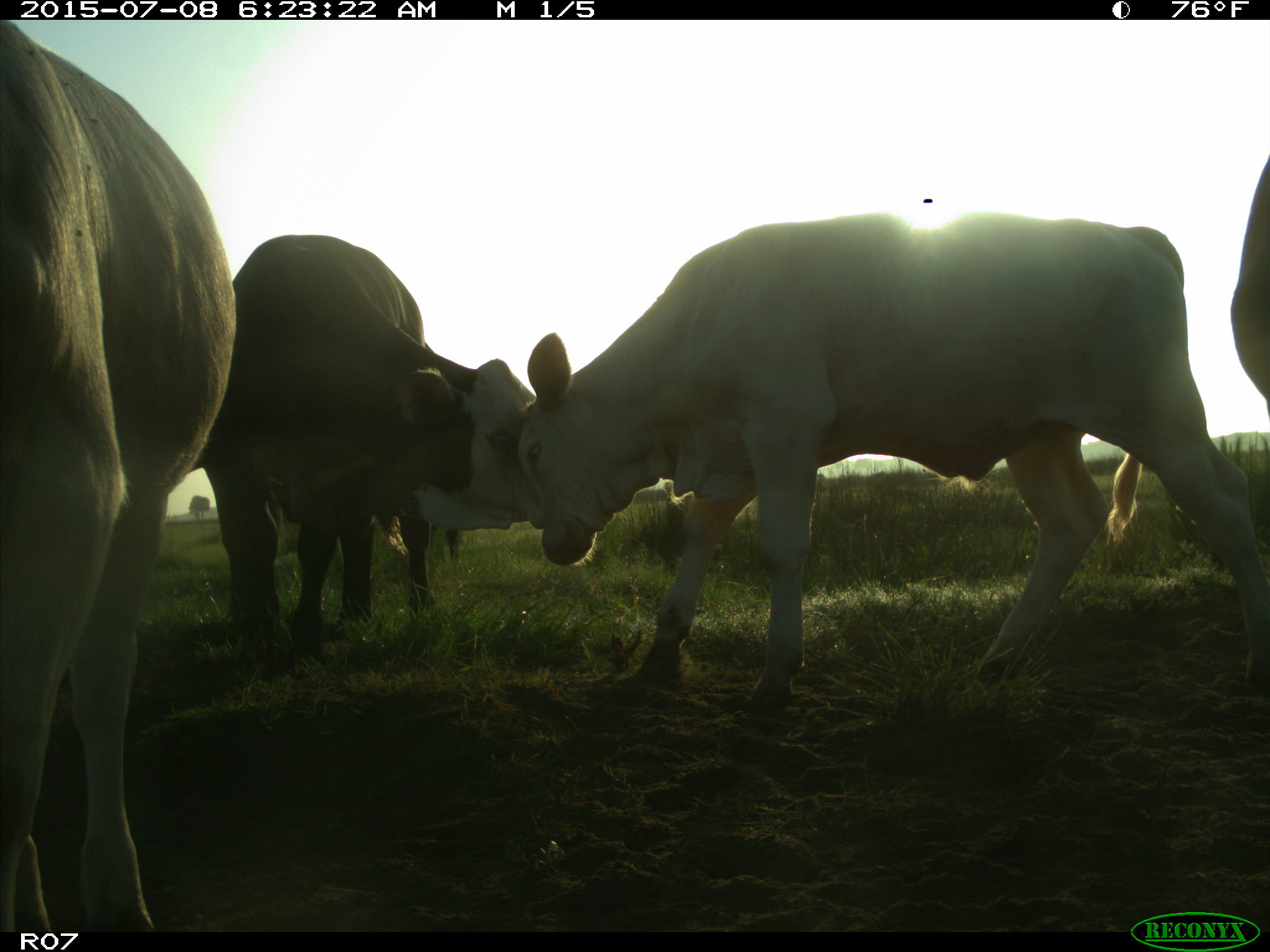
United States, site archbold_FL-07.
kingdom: Animalia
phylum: Chordata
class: Mammalia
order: Artiodactyla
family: Bovidae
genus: Bos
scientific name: Bos taurus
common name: domestic cow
Bos taurus (domestic cow).